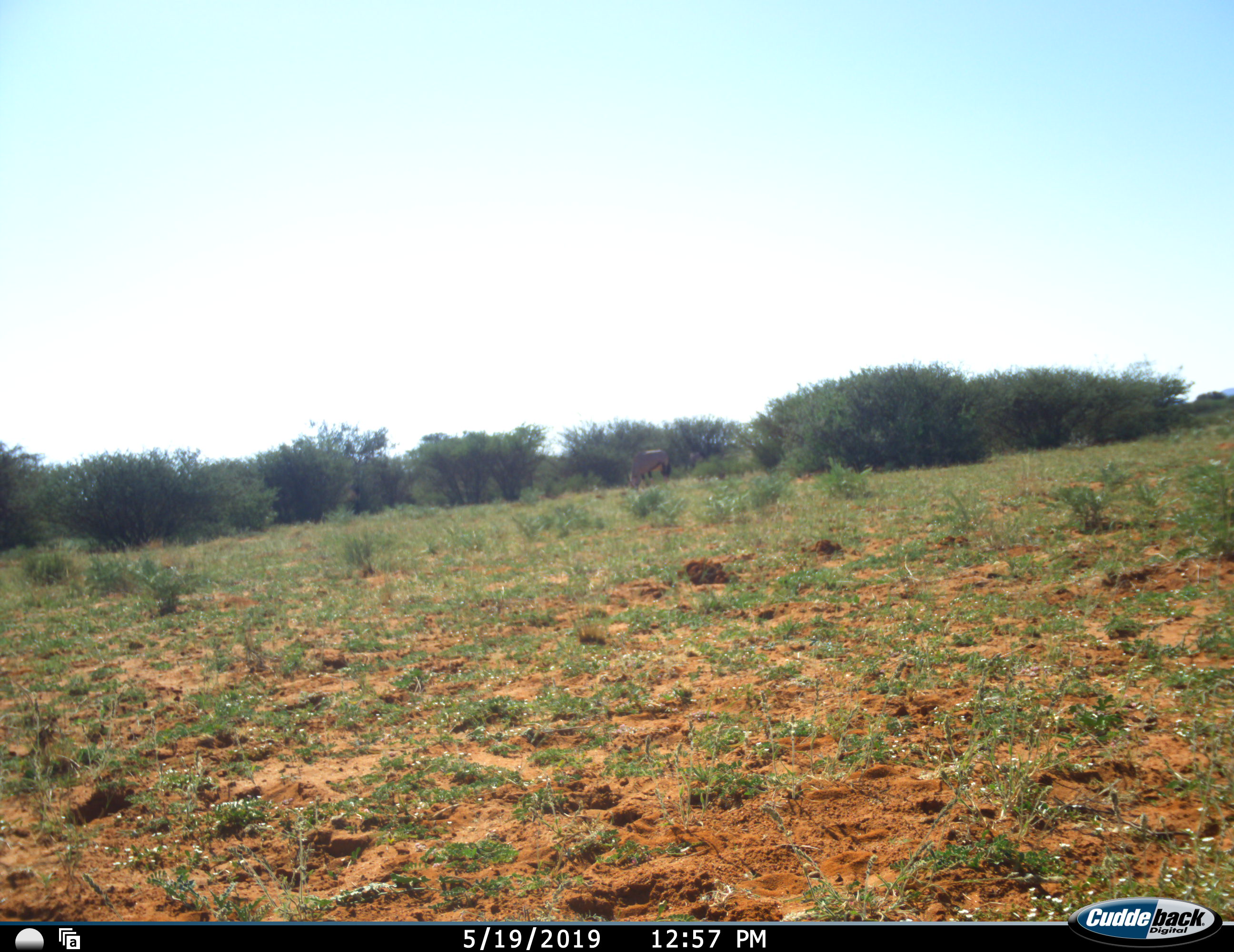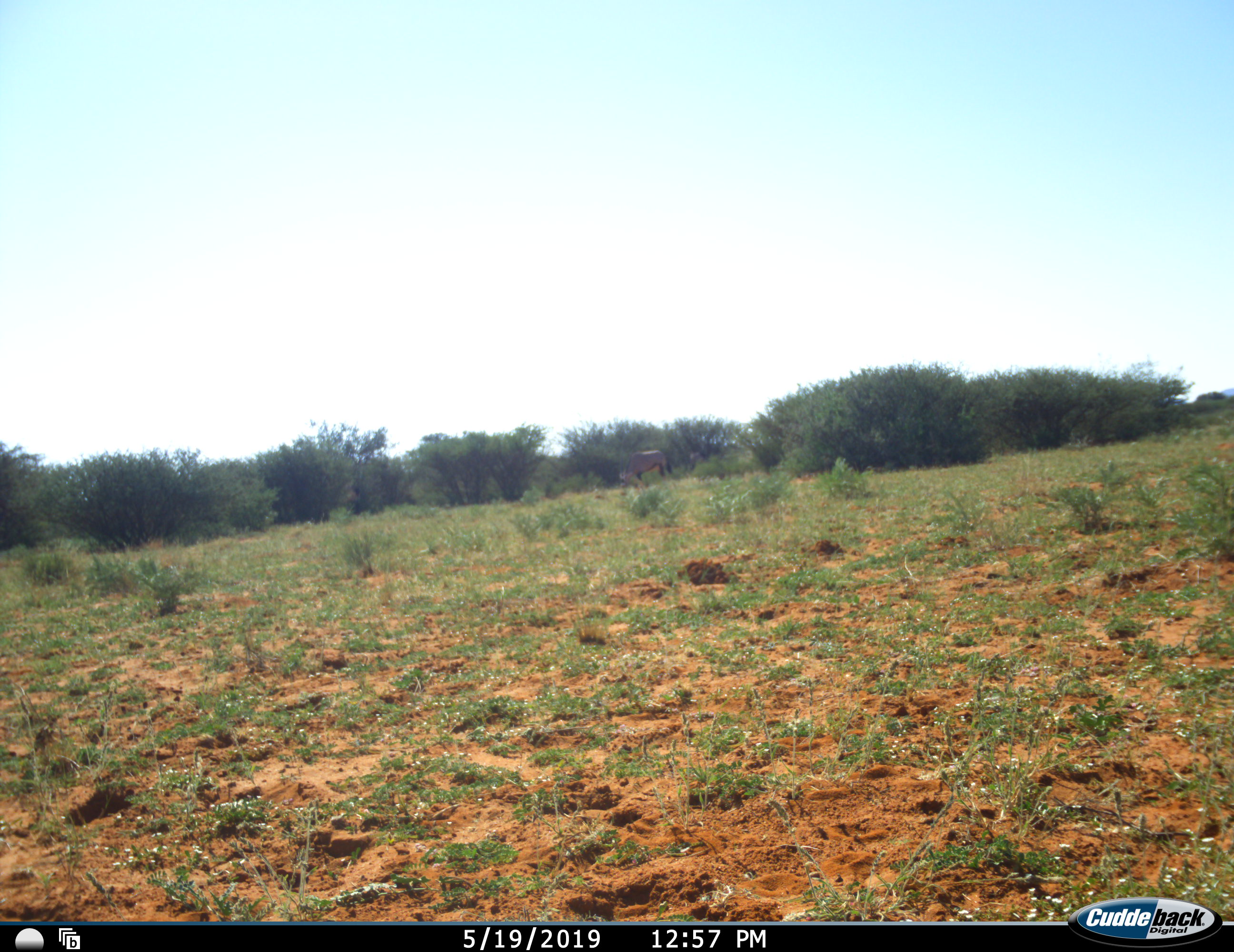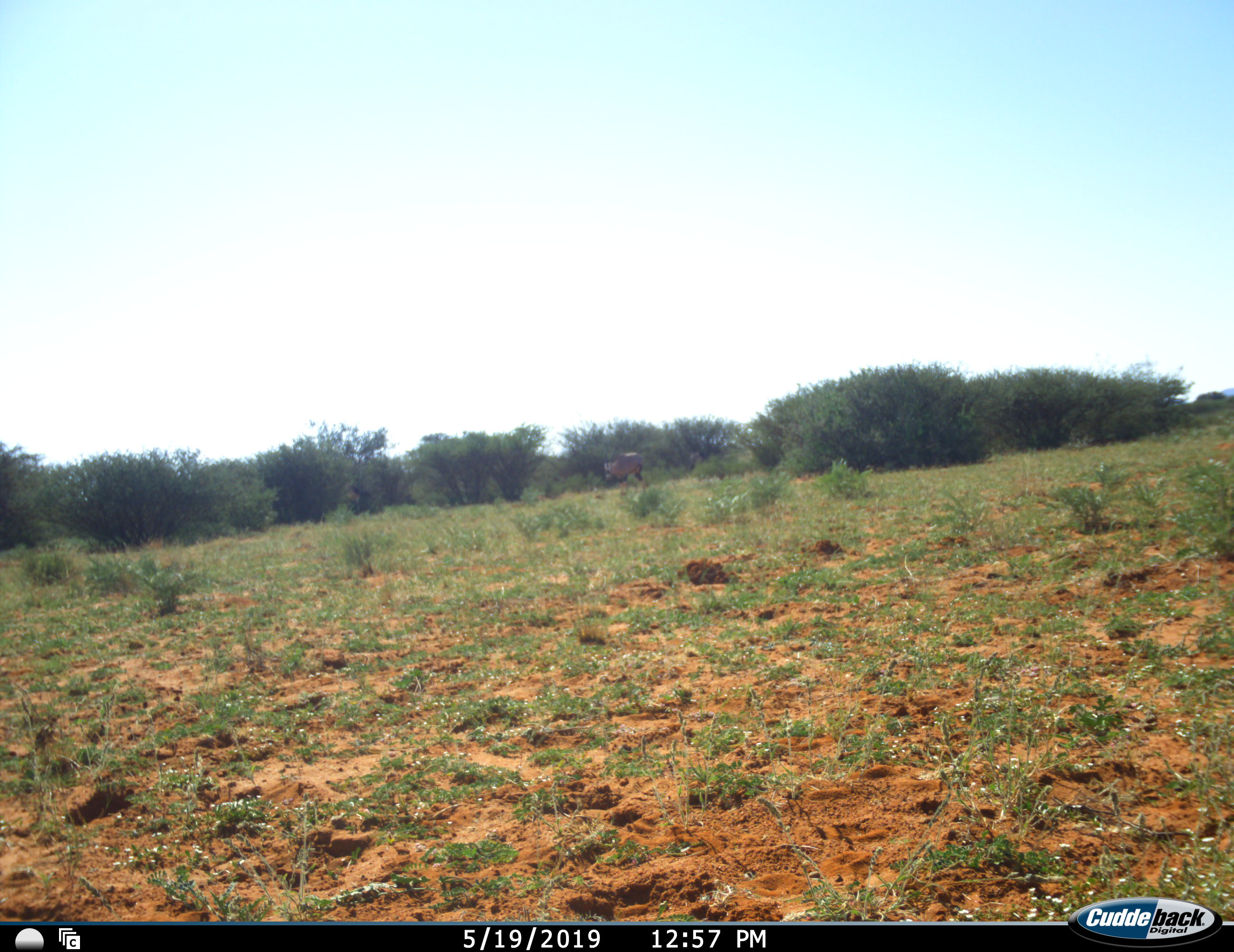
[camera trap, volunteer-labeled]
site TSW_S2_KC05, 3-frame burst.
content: unidentified animal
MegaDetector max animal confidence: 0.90